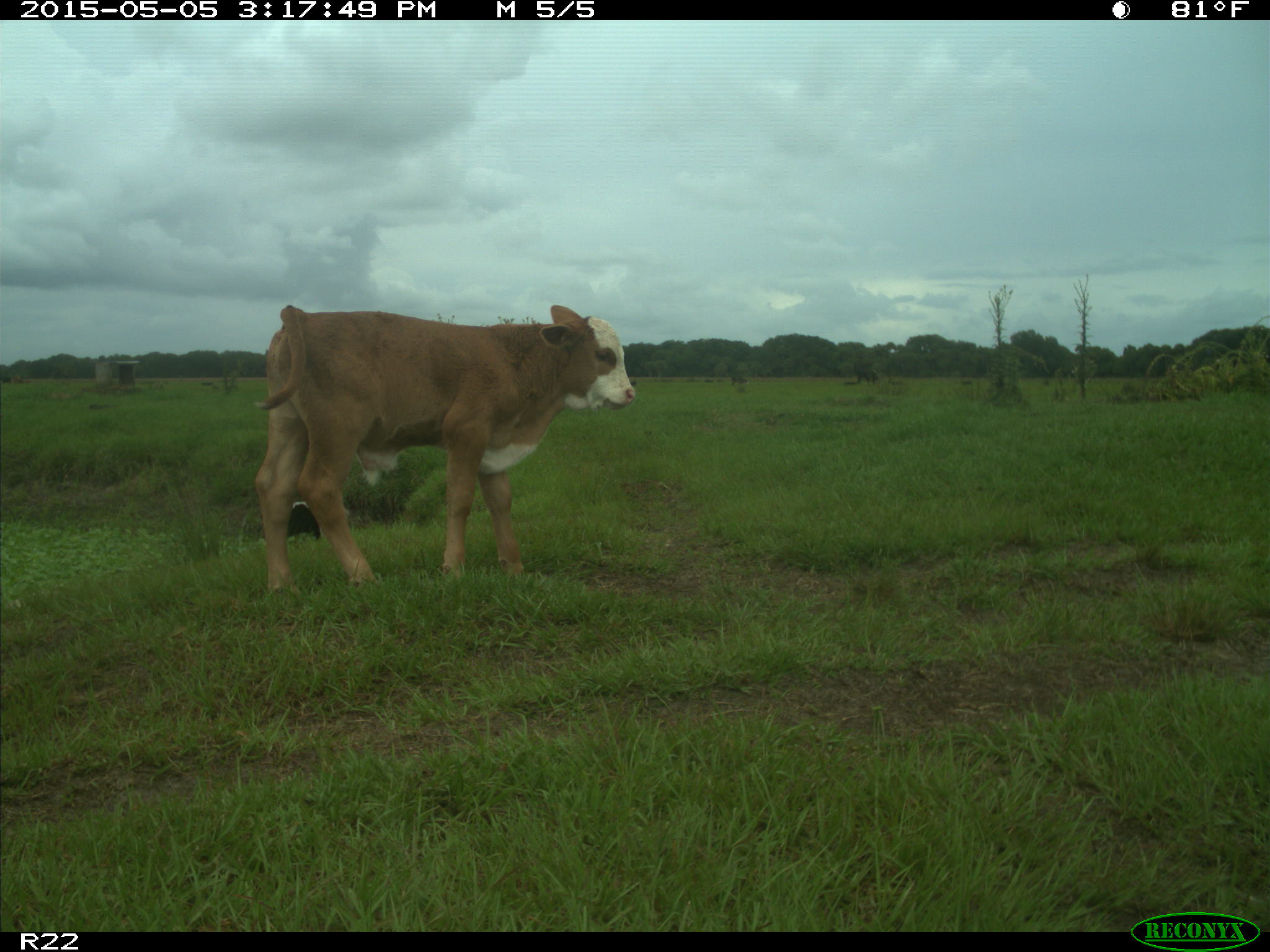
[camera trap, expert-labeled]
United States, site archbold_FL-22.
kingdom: Animalia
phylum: Chordata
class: Mammalia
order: Artiodactyla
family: Bovidae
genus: Bos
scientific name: Bos taurus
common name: domestic cow